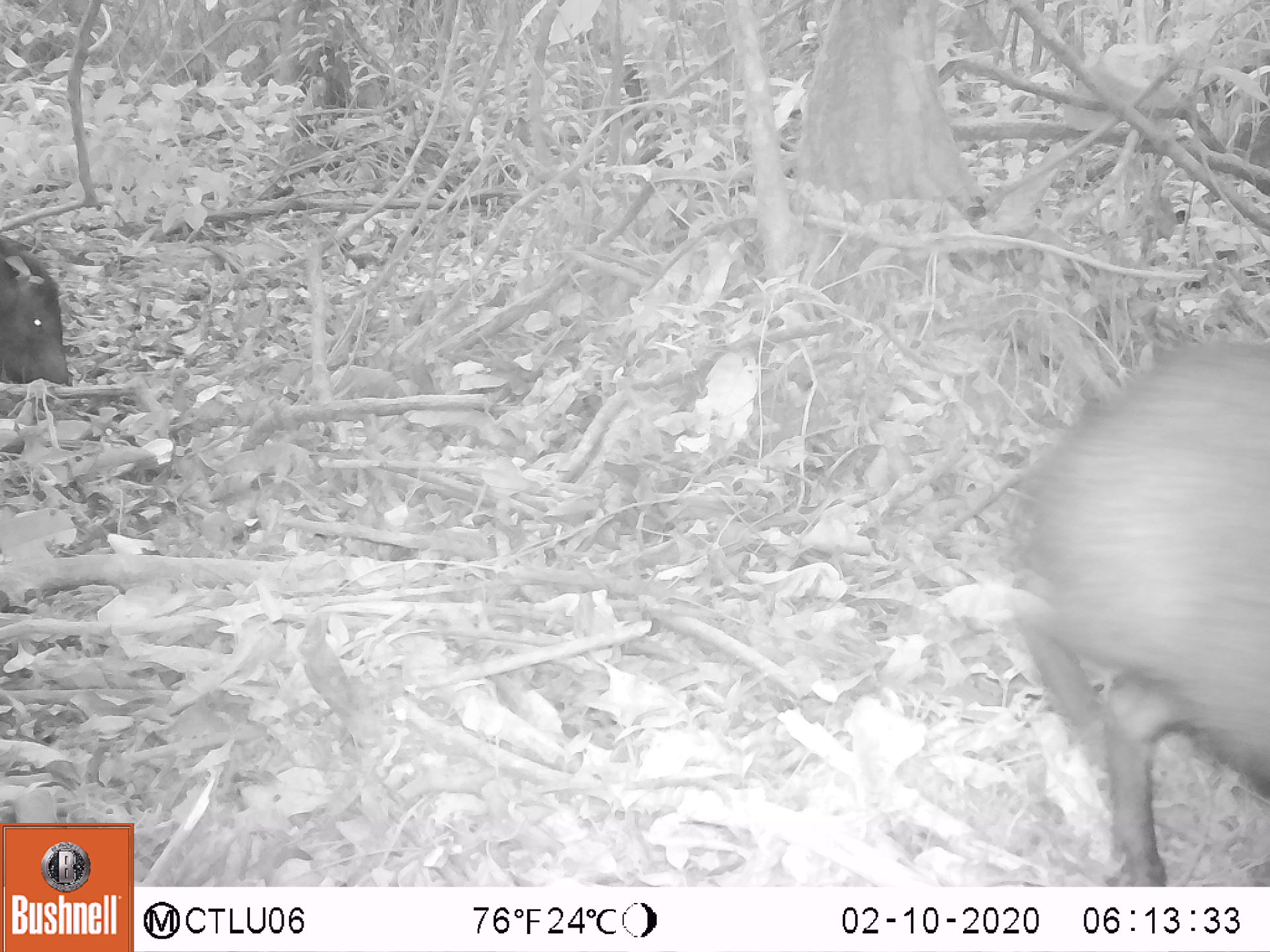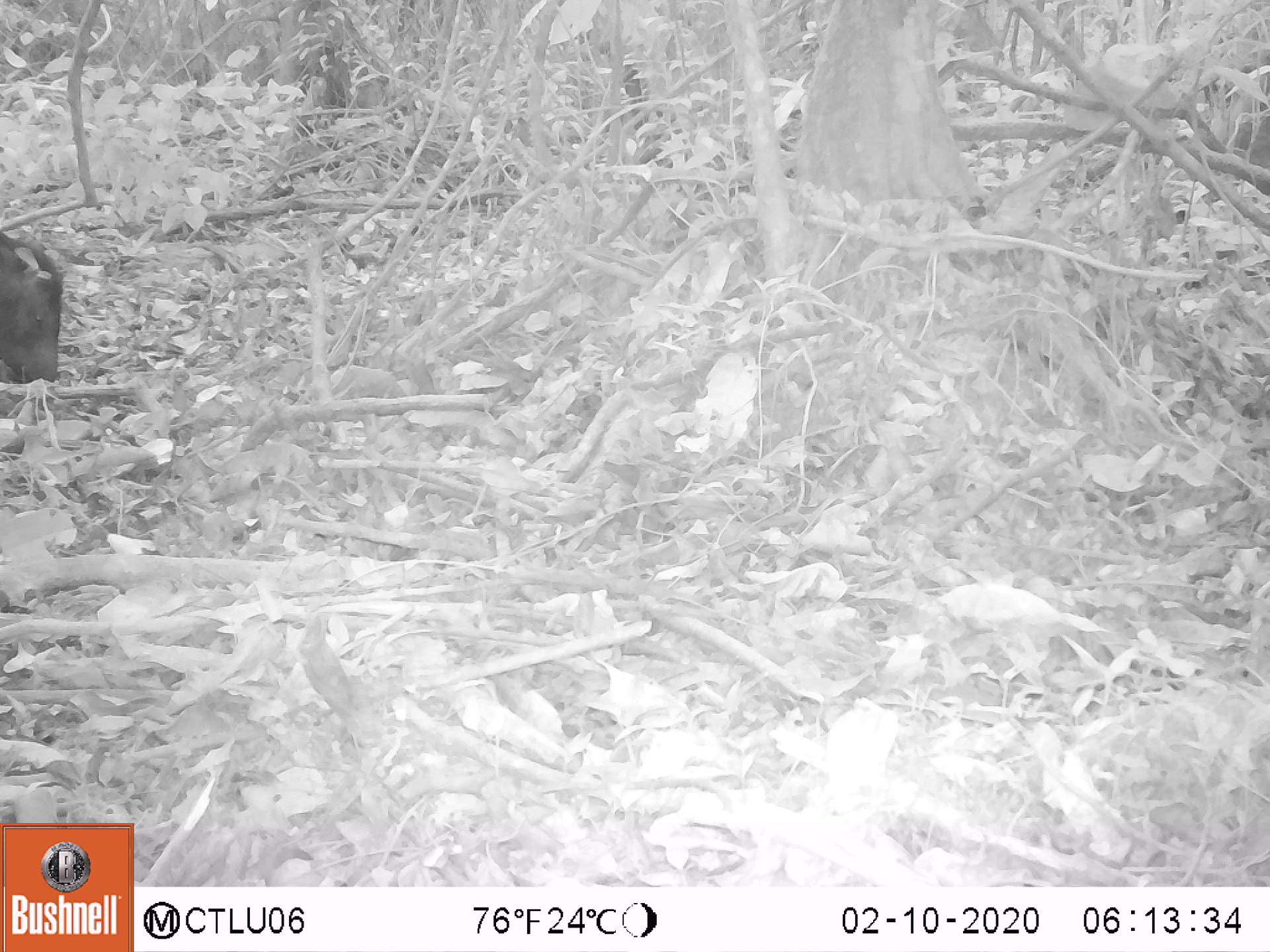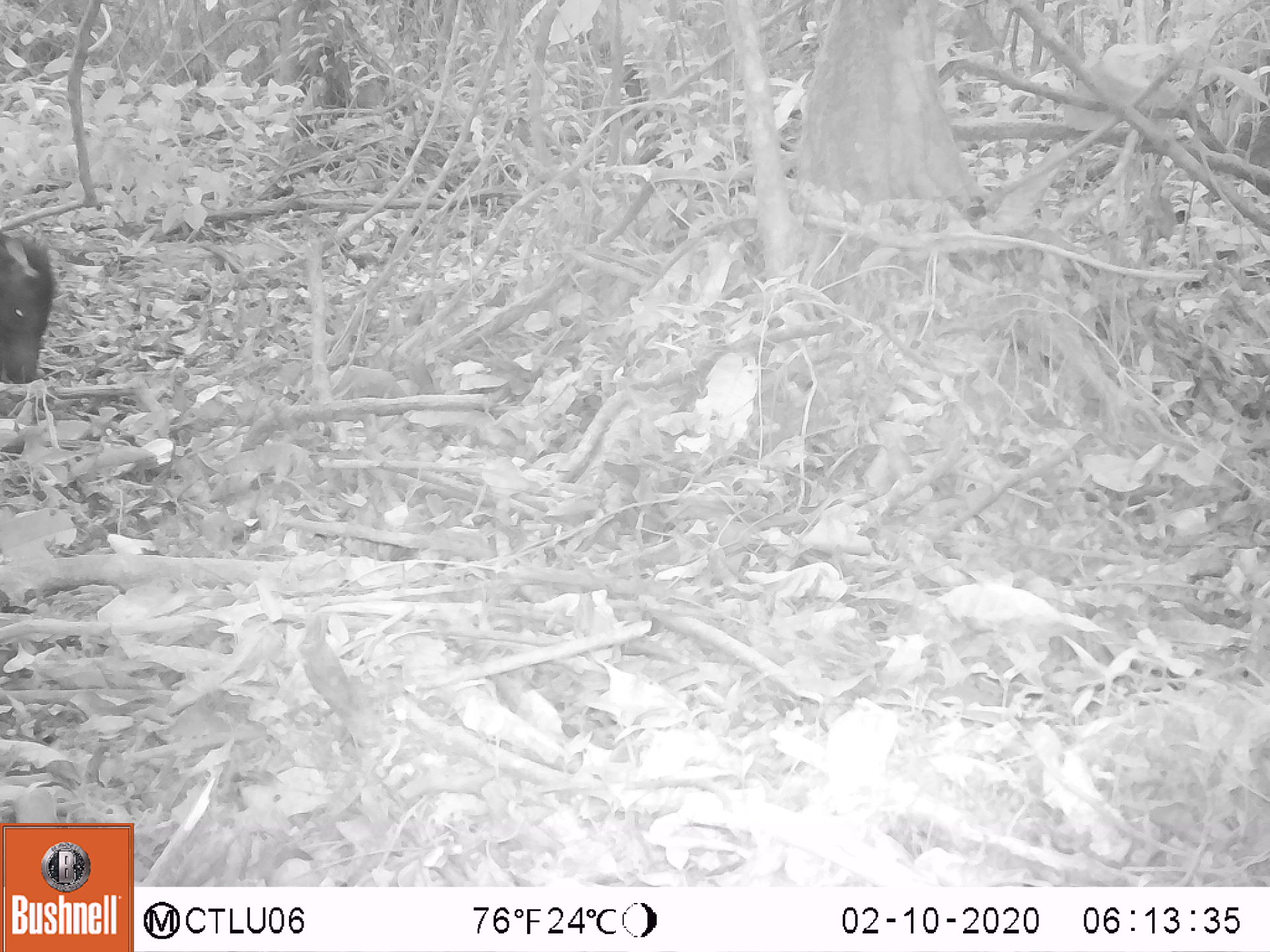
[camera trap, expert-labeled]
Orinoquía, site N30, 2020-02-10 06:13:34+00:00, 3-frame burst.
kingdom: Animalia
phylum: Chordata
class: Mammalia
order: Artiodactyla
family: Tayassuidae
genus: Pecari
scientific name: Pecari tajacu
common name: collared peccary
Collared peccary (Pecari tajacu).